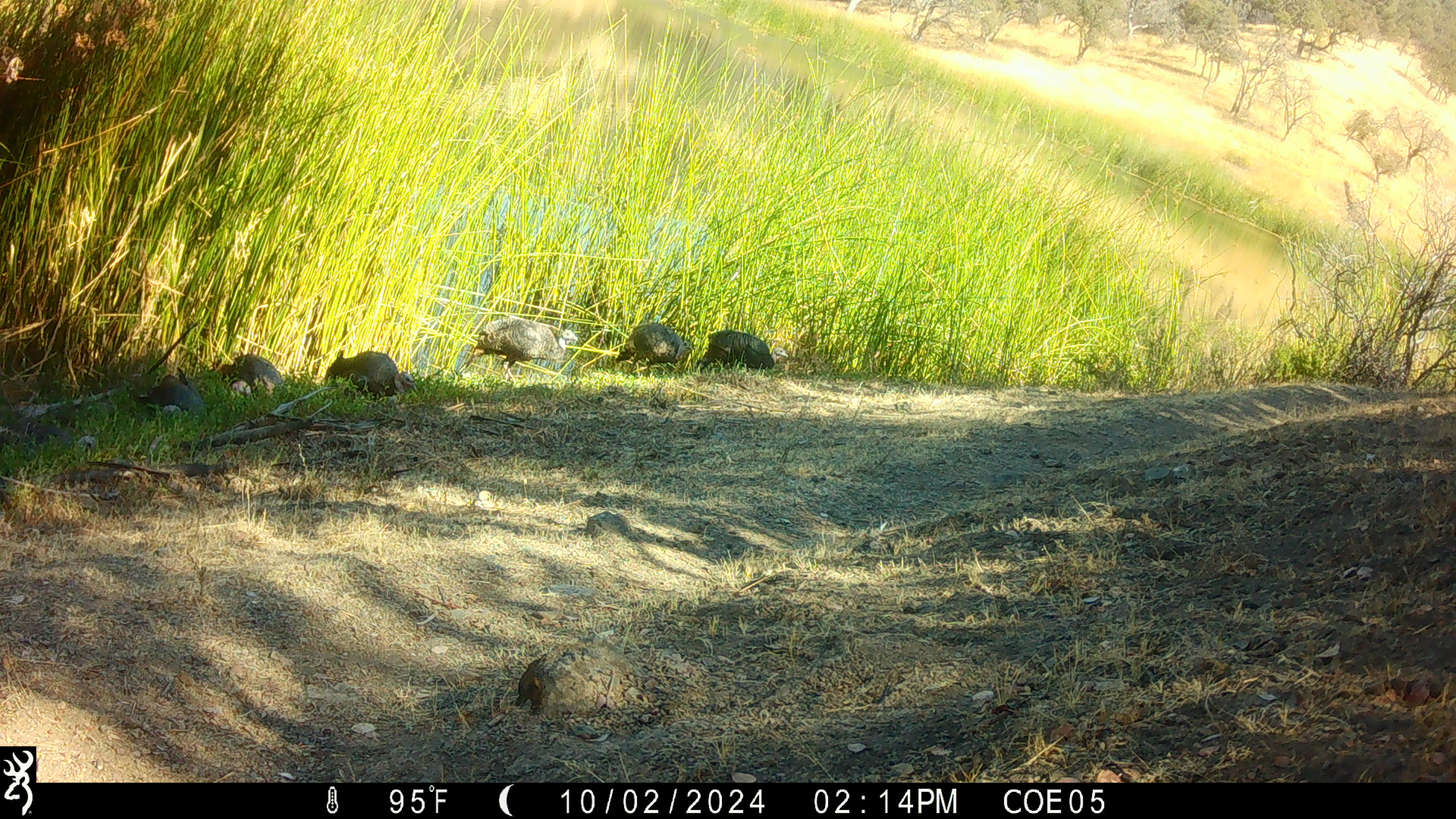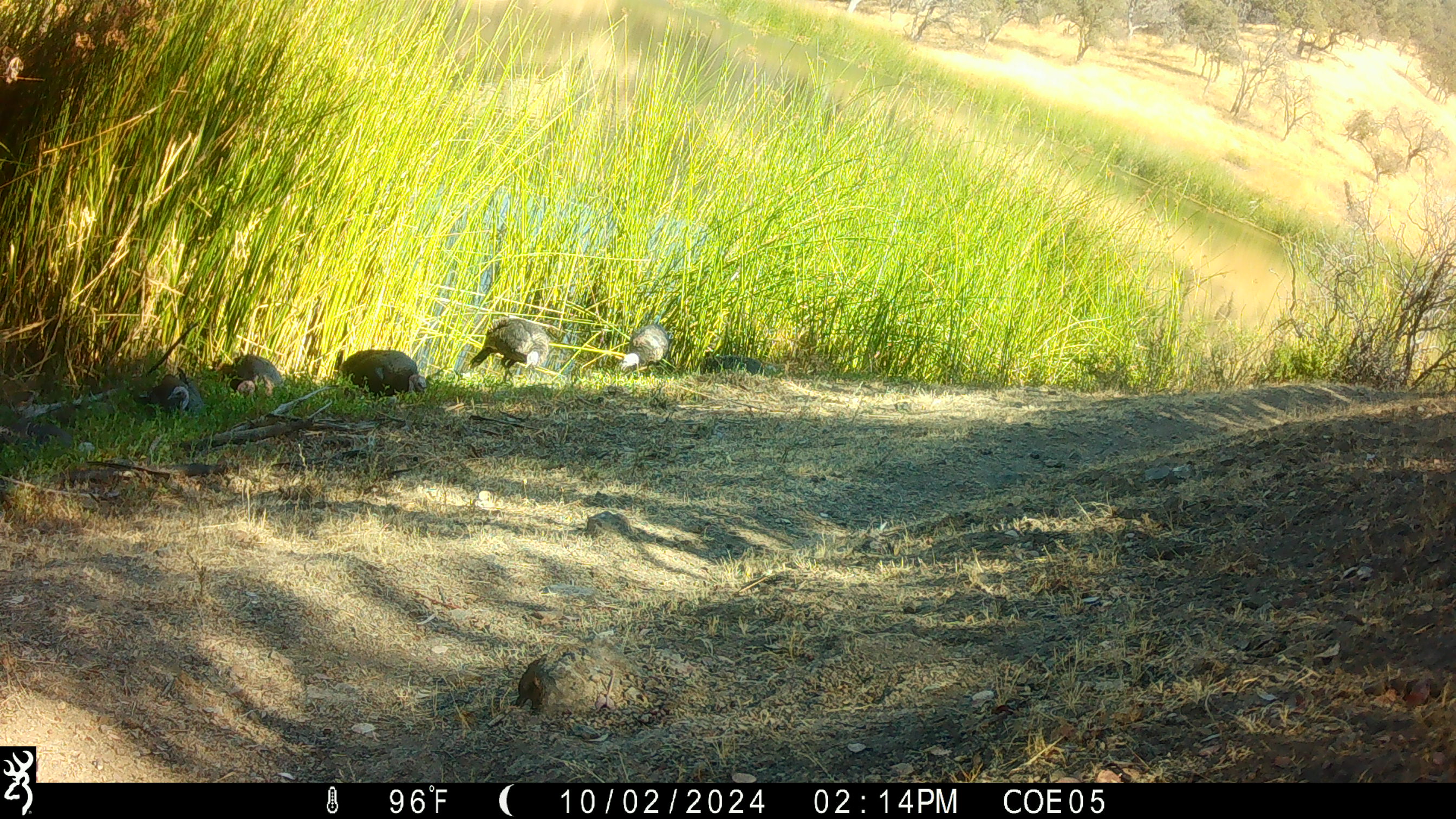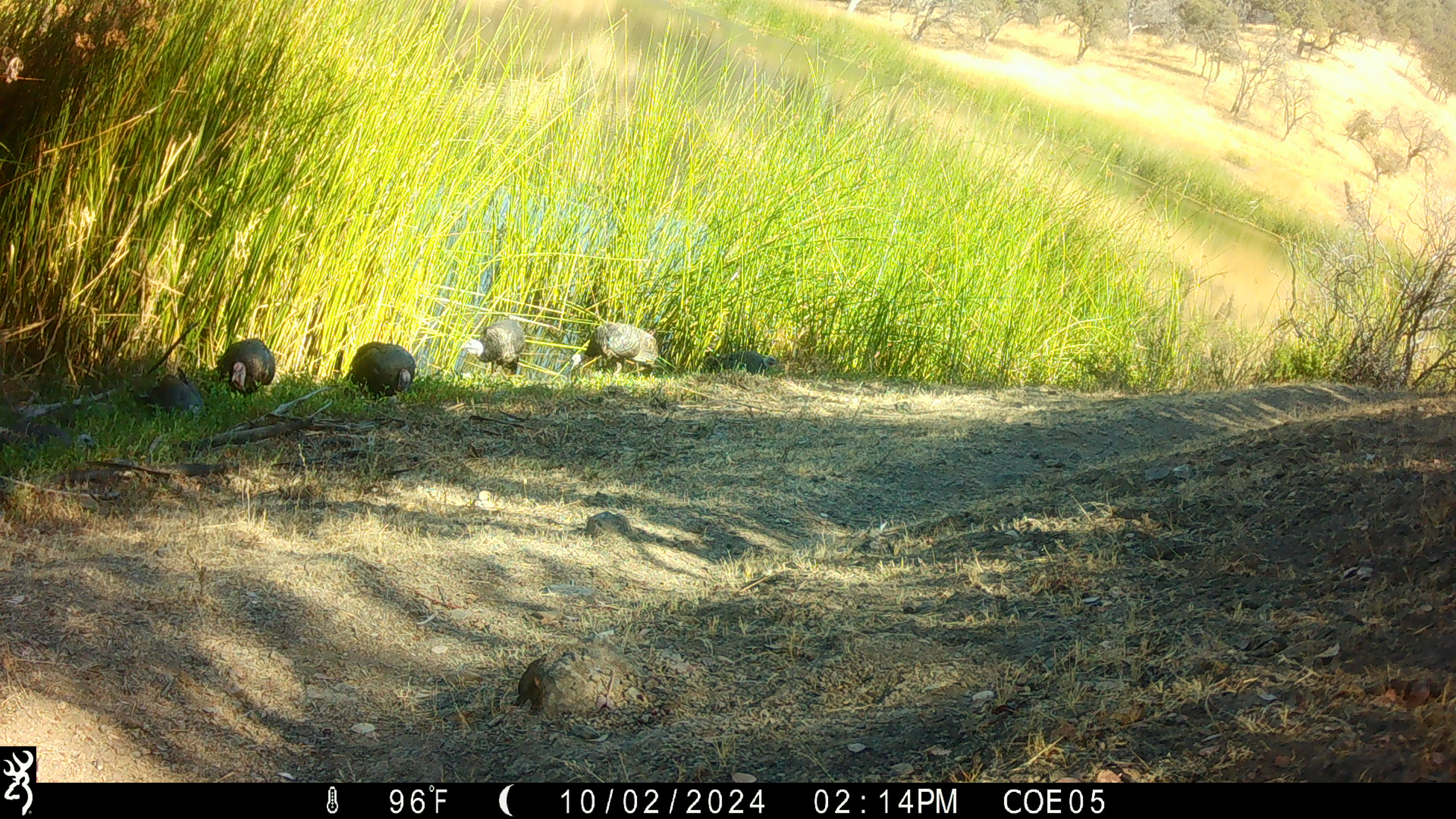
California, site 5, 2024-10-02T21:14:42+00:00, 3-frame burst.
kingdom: Animalia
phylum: Chordata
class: Aves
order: Galliformes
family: Phasianidae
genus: Meleagris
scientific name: Meleagris gallopavo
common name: turkey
Turkey (Meleagris gallopavo).